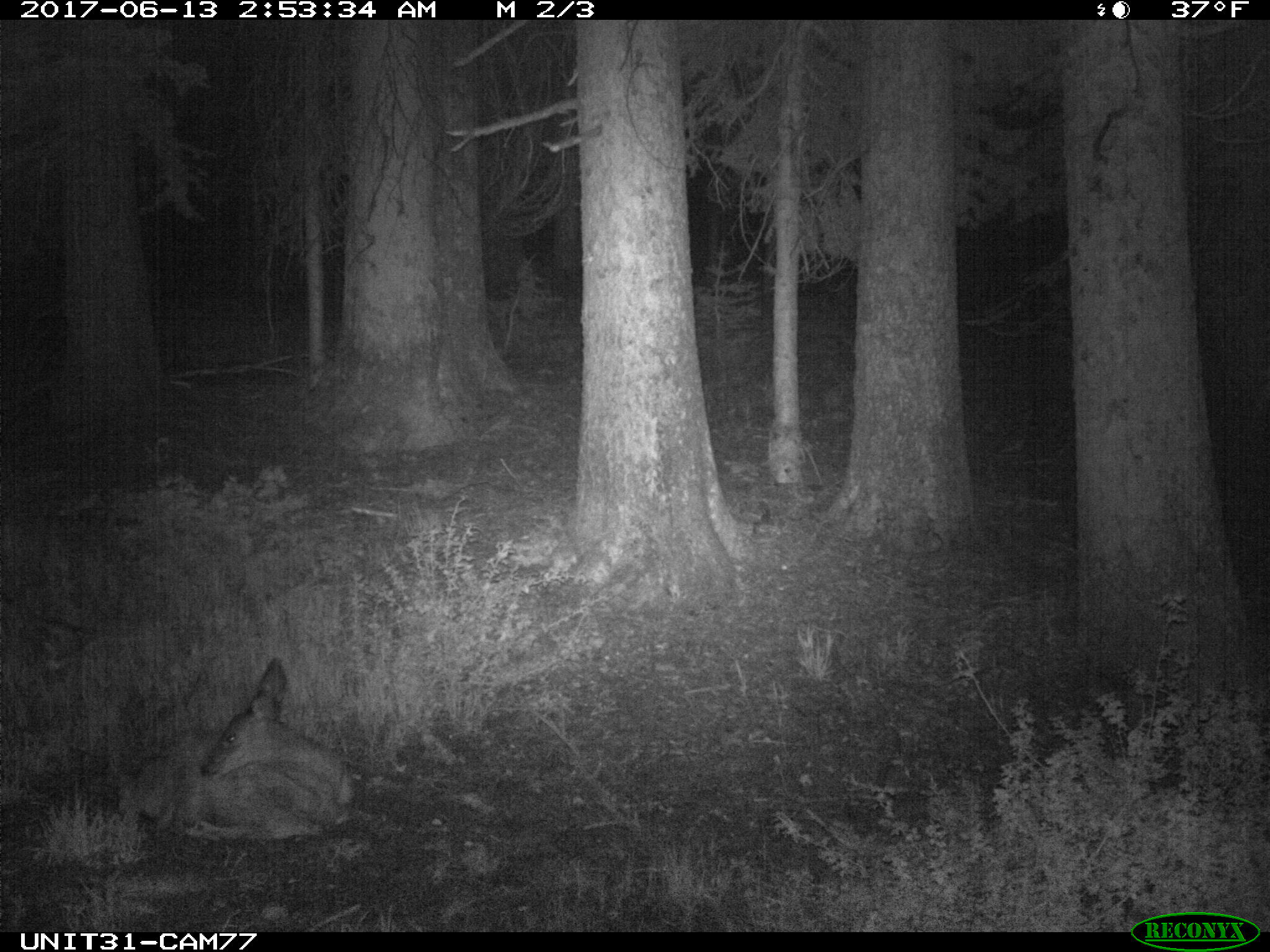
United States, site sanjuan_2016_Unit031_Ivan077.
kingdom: Animalia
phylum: Chordata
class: Mammalia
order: Artiodactyla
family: Cervidae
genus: Odocoileus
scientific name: Odocoileus hemionus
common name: mule deer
Odocoileus hemionus (mule deer).